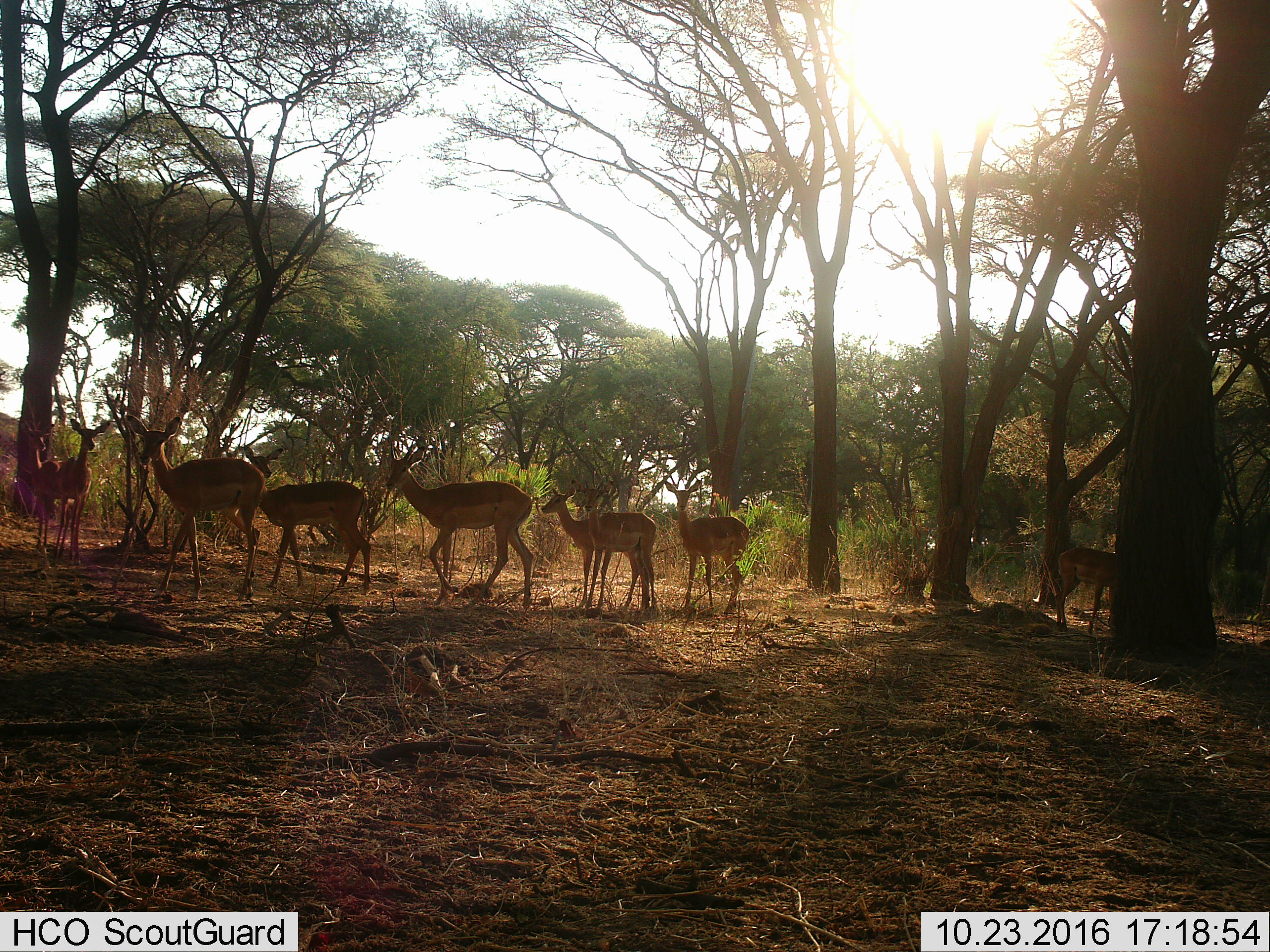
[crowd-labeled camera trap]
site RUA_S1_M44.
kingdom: Animalia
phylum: Chordata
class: Mammalia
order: Artiodactyla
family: Bovidae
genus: Aepyceros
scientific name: Aepyceros melampus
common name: impala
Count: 9.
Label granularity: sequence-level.